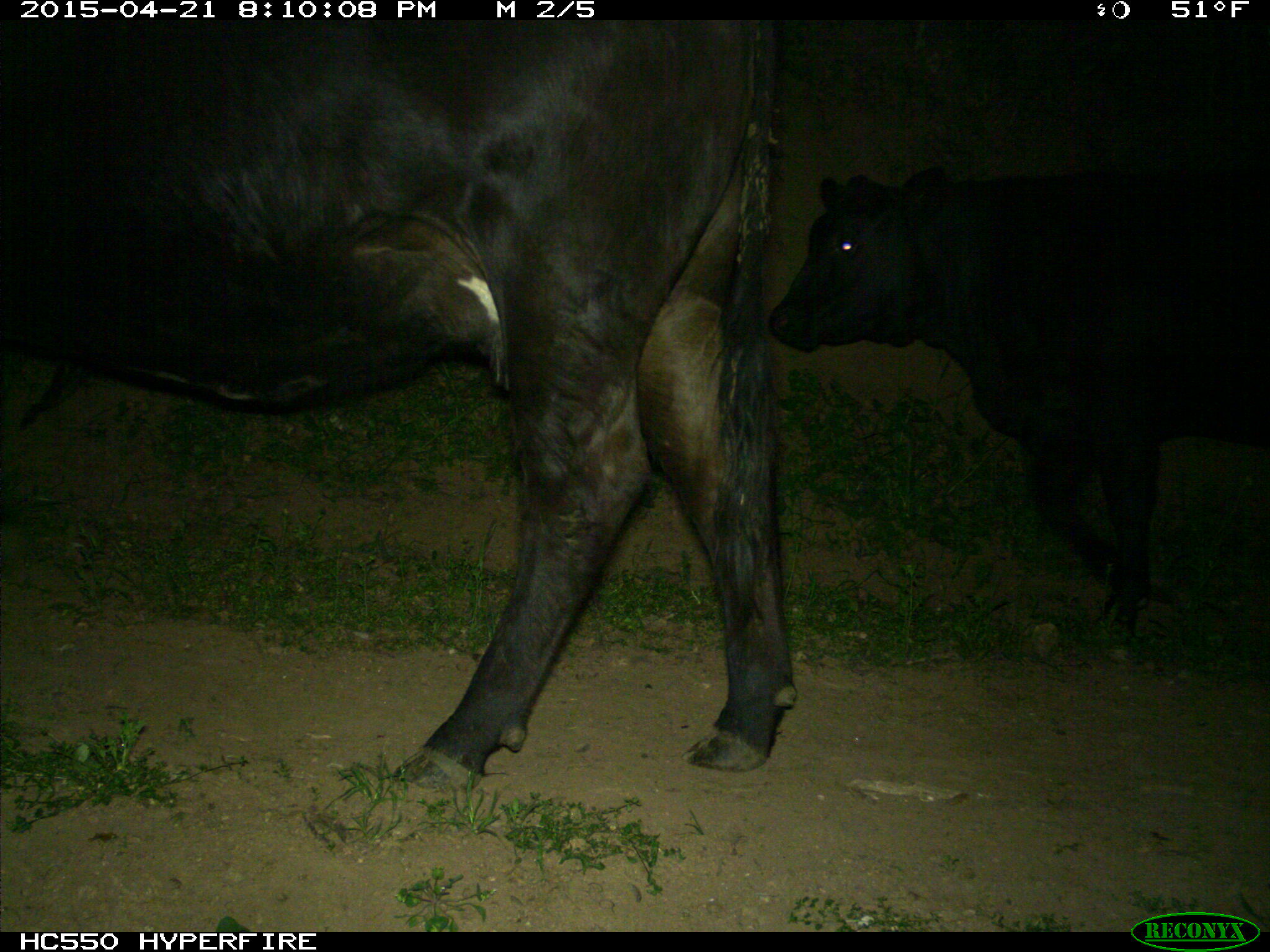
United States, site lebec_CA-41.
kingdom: Animalia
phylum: Chordata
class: Mammalia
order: Artiodactyla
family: Bovidae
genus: Bos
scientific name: Bos taurus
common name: domestic cow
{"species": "Bos taurus (domestic cow)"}